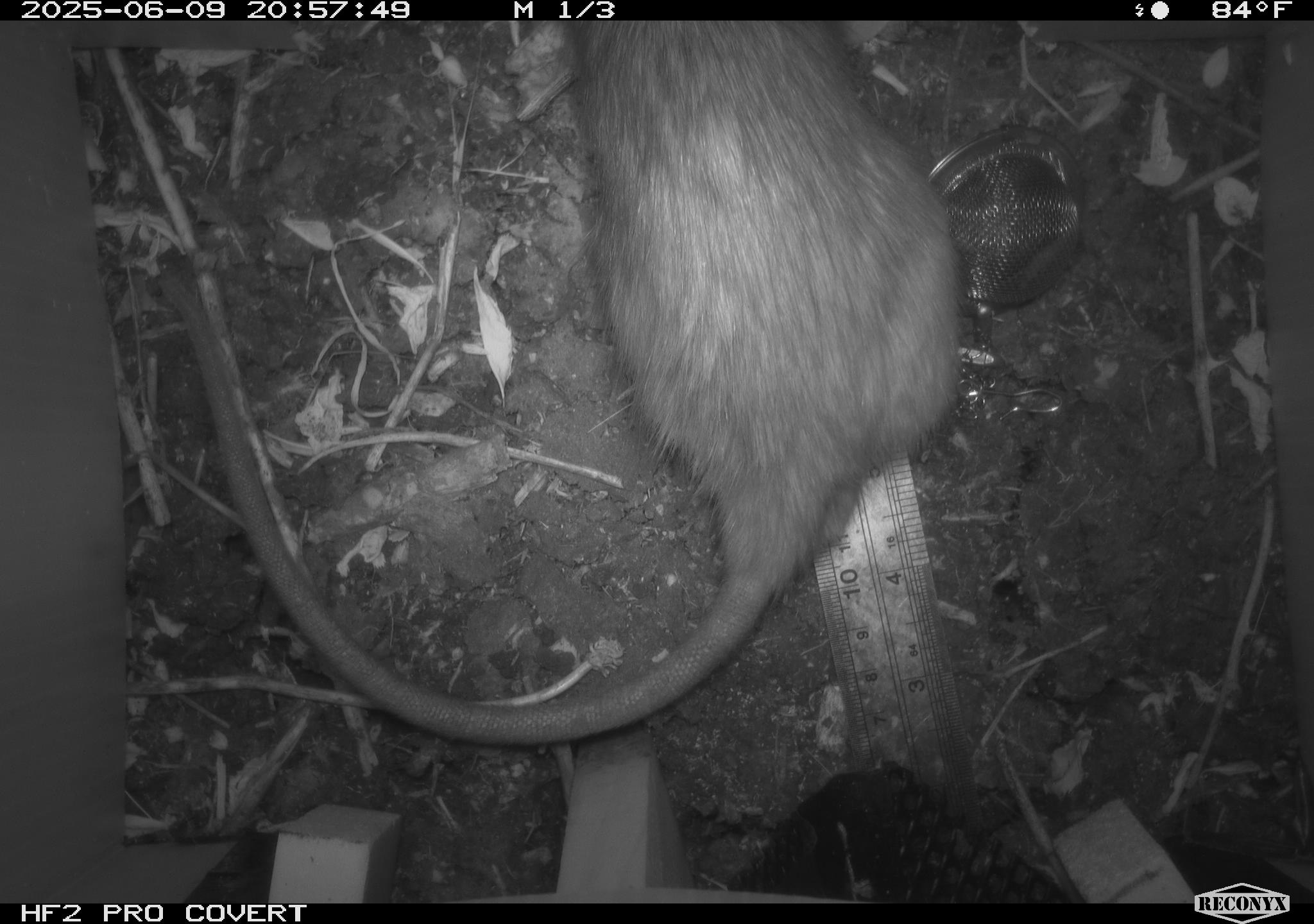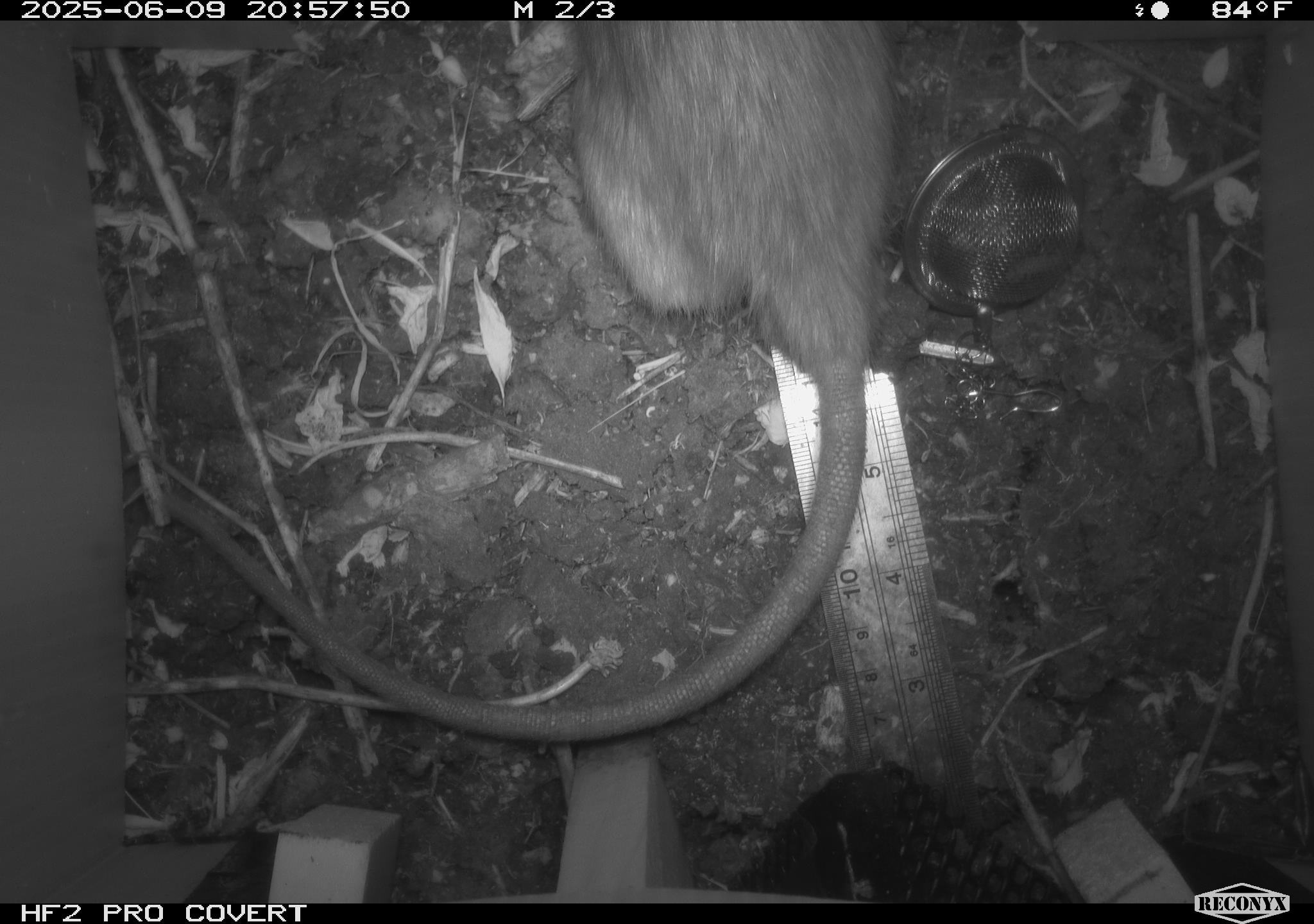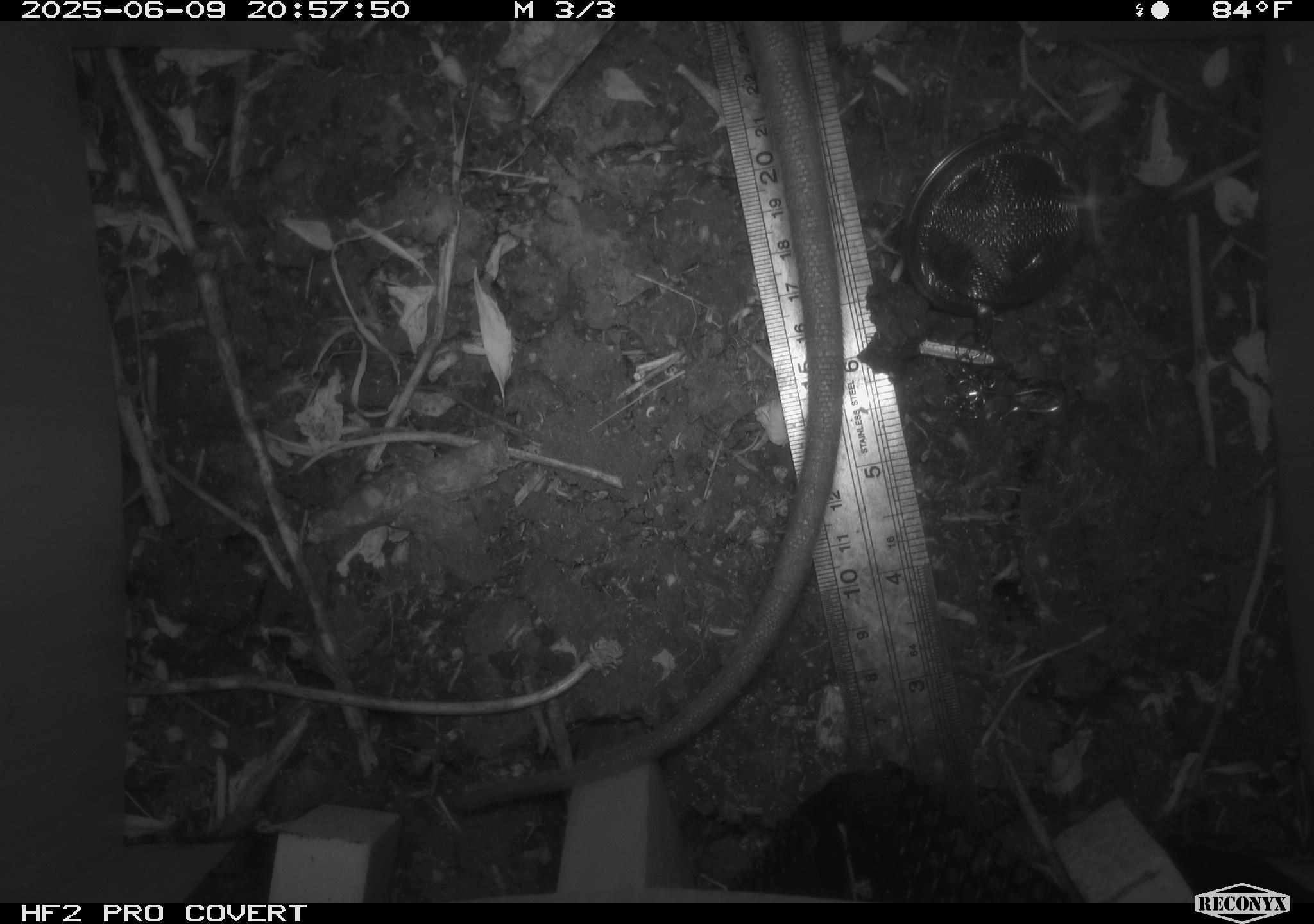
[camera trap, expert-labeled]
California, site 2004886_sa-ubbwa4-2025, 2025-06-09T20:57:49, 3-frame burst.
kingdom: Animalia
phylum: Chordata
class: Mammalia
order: Rodentia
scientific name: Rodentia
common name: rodent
Rodent (Rodentia).